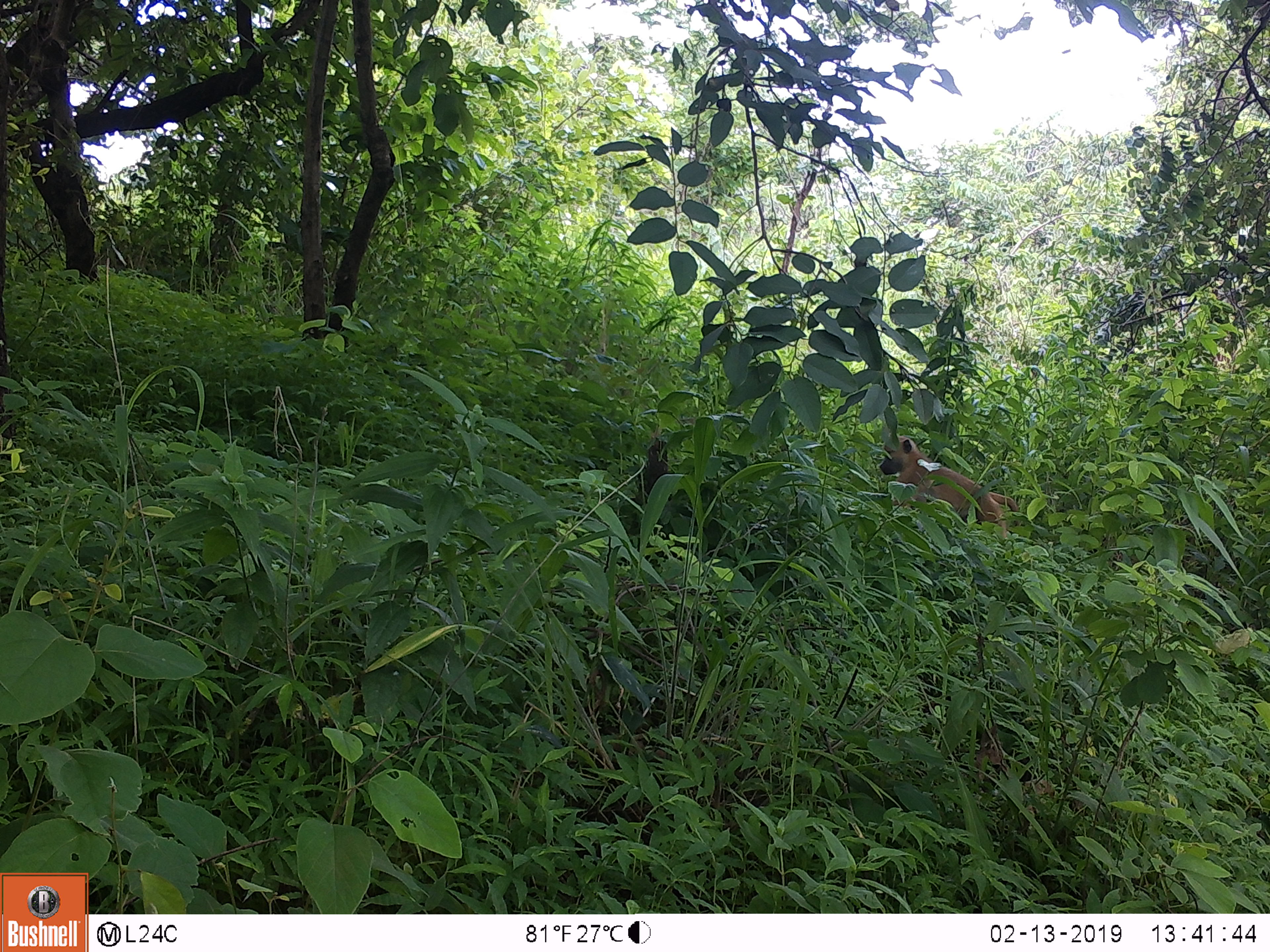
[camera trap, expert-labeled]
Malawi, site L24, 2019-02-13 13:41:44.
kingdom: Animalia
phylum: Chordata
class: Mammalia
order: Primates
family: Cercopithecidae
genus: Papio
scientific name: Papio cynocephalus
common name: yellow baboon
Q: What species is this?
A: Yellow baboon (Papio cynocephalus).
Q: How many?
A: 1.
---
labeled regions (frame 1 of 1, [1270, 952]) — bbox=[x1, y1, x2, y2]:
yellow baboon: bbox=[863, 422, 1020, 547]